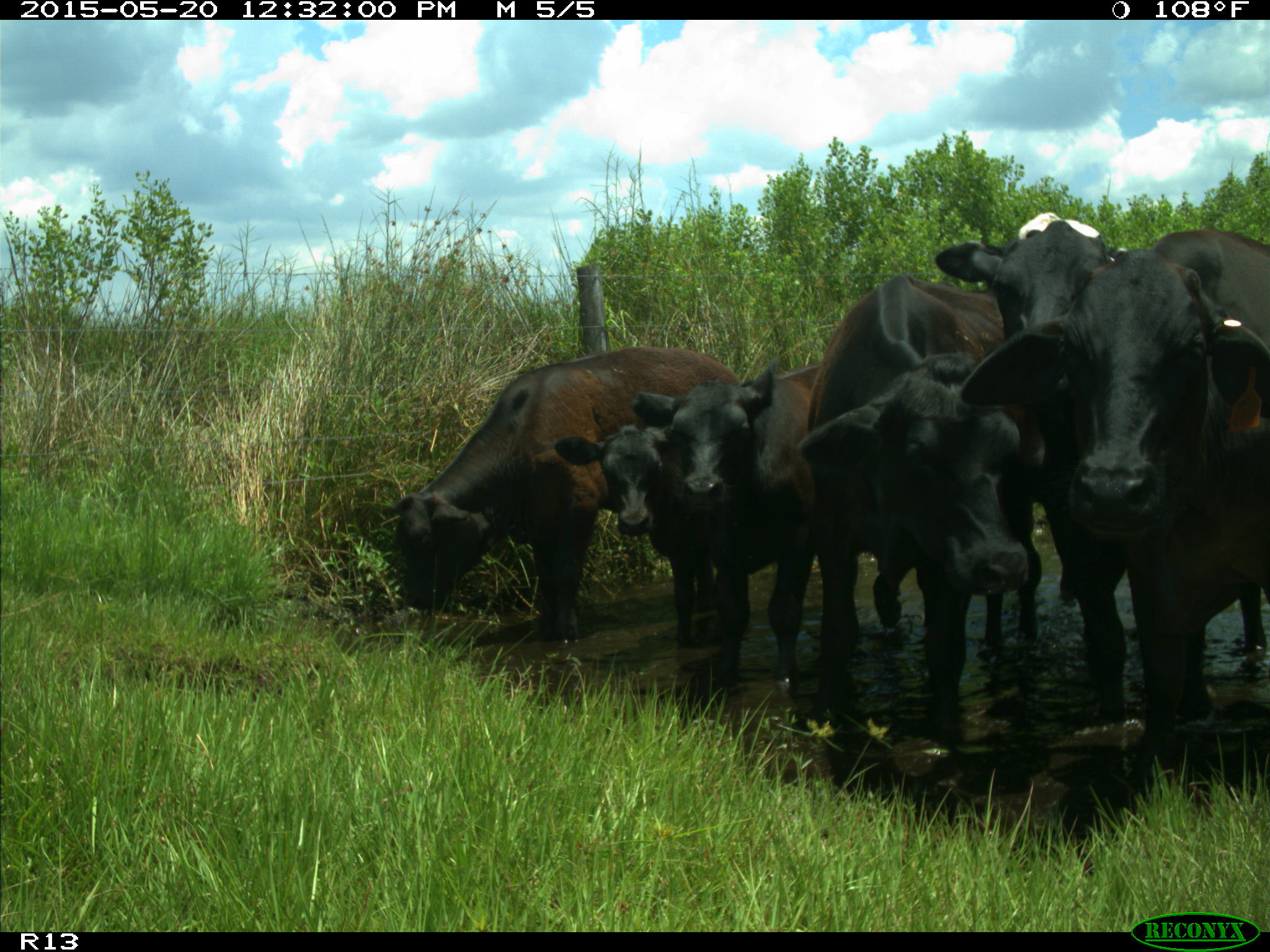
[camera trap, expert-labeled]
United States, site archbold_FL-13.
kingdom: Animalia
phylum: Chordata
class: Mammalia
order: Artiodactyla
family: Bovidae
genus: Bos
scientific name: Bos taurus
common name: domestic cow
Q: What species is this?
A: Bos taurus (domestic cow).